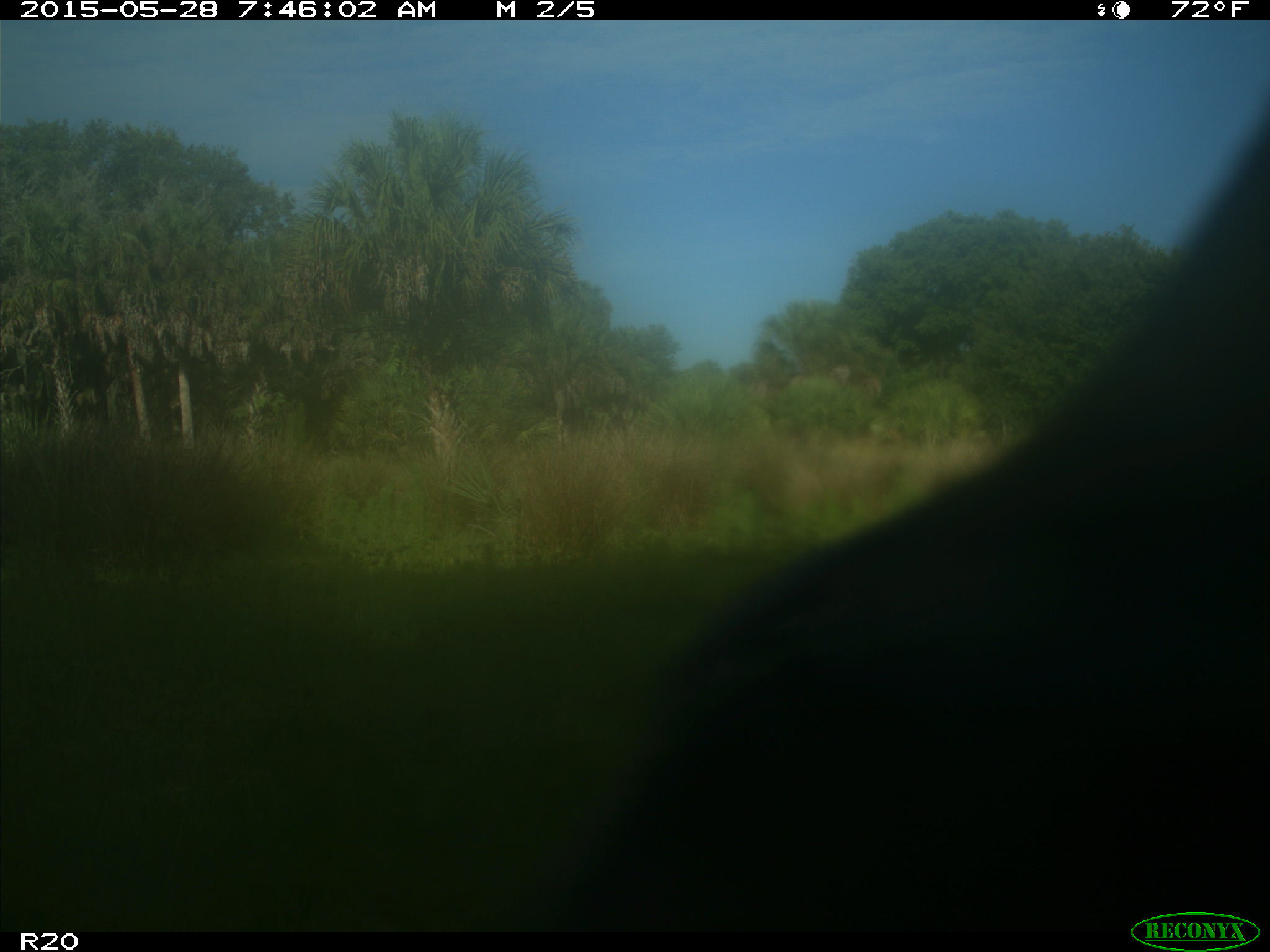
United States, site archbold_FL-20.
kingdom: Animalia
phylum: Chordata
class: Mammalia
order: Artiodactyla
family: Bovidae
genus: Bos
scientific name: Bos taurus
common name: domestic cow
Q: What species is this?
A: Bos taurus (domestic cow).